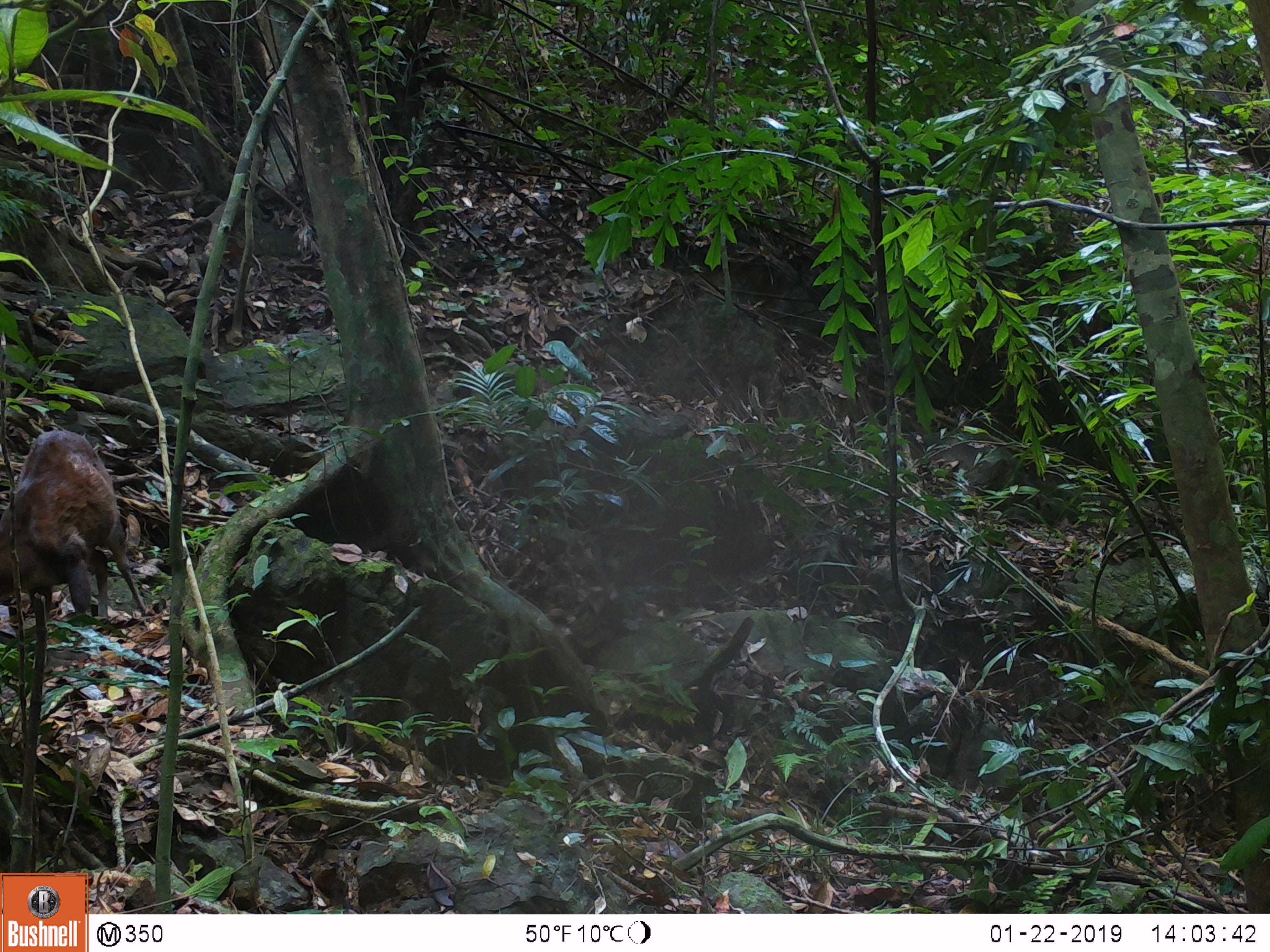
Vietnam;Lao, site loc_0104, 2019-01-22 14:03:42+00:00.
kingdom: Animalia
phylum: Chordata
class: Mammalia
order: Artiodactyla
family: Cervidae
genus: Muntiacus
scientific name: Muntiacus rooseveltorum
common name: roosevelt's muntjac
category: roosevelts muntjac group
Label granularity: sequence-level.